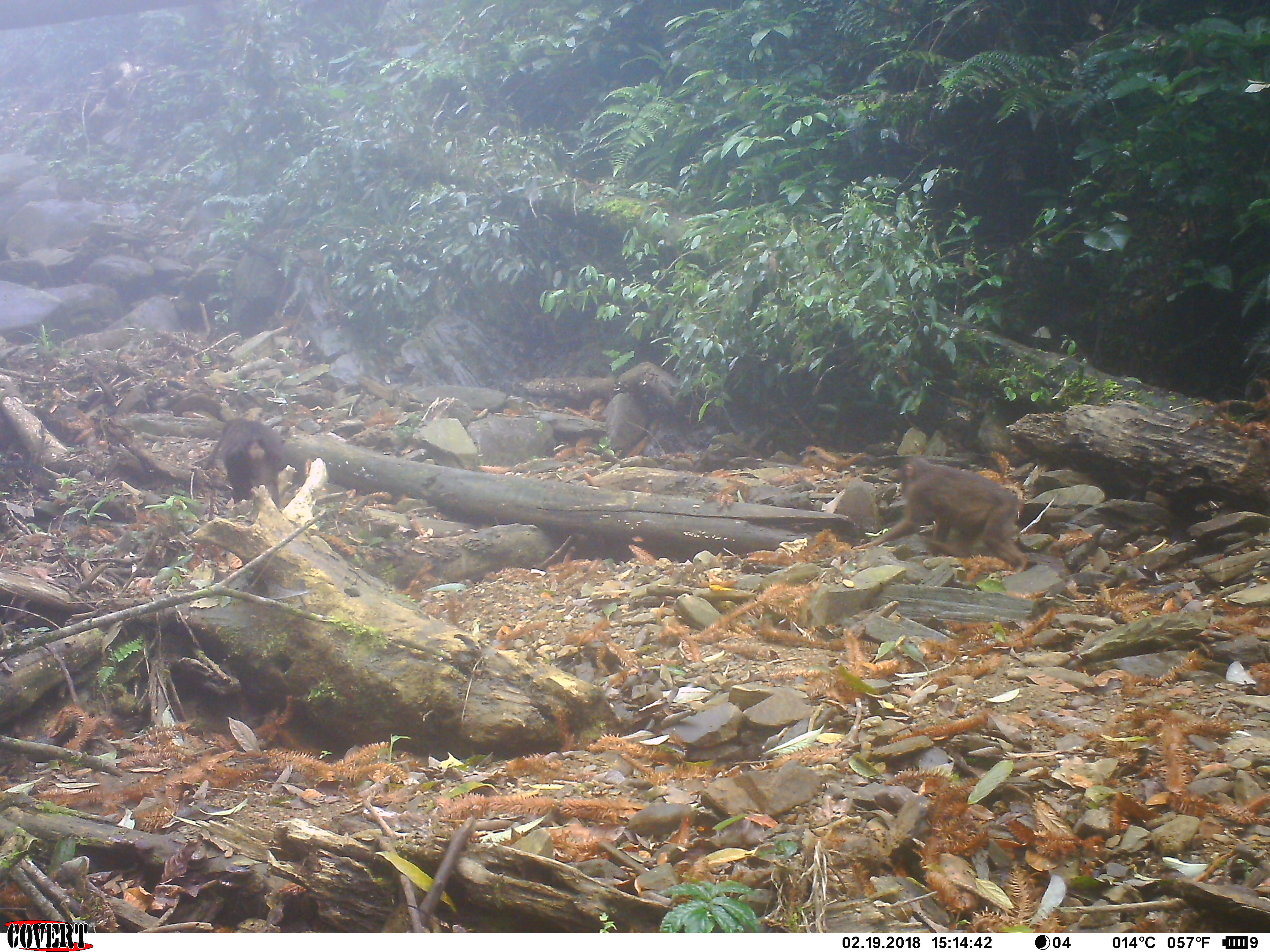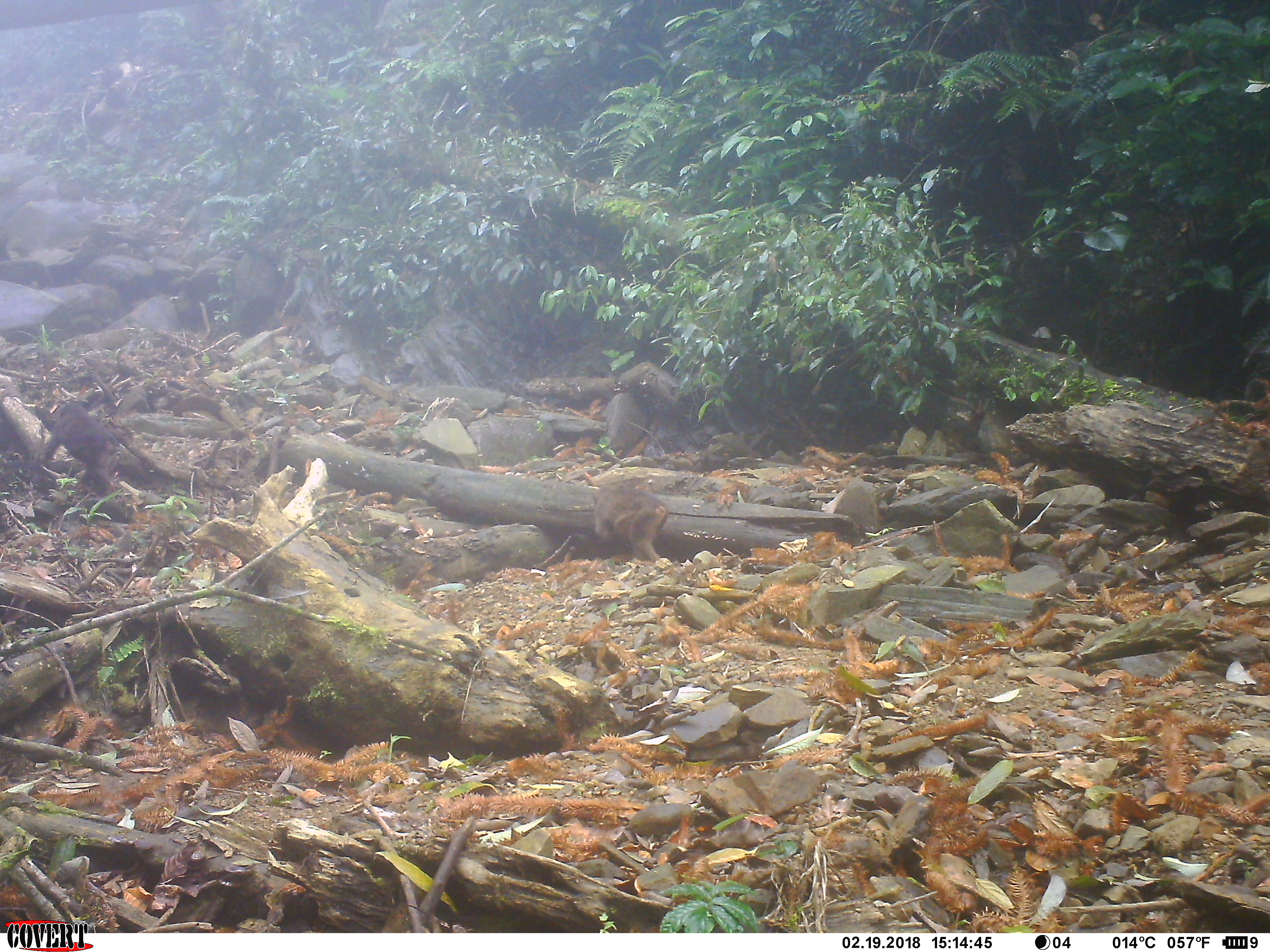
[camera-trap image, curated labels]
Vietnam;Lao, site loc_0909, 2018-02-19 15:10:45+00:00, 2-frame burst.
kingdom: Animalia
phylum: Chordata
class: Mammalia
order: Primates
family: Cercopithecidae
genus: Macaca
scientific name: Macaca arctoides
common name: stump-tailed macaque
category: stump tailed macaque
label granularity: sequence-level